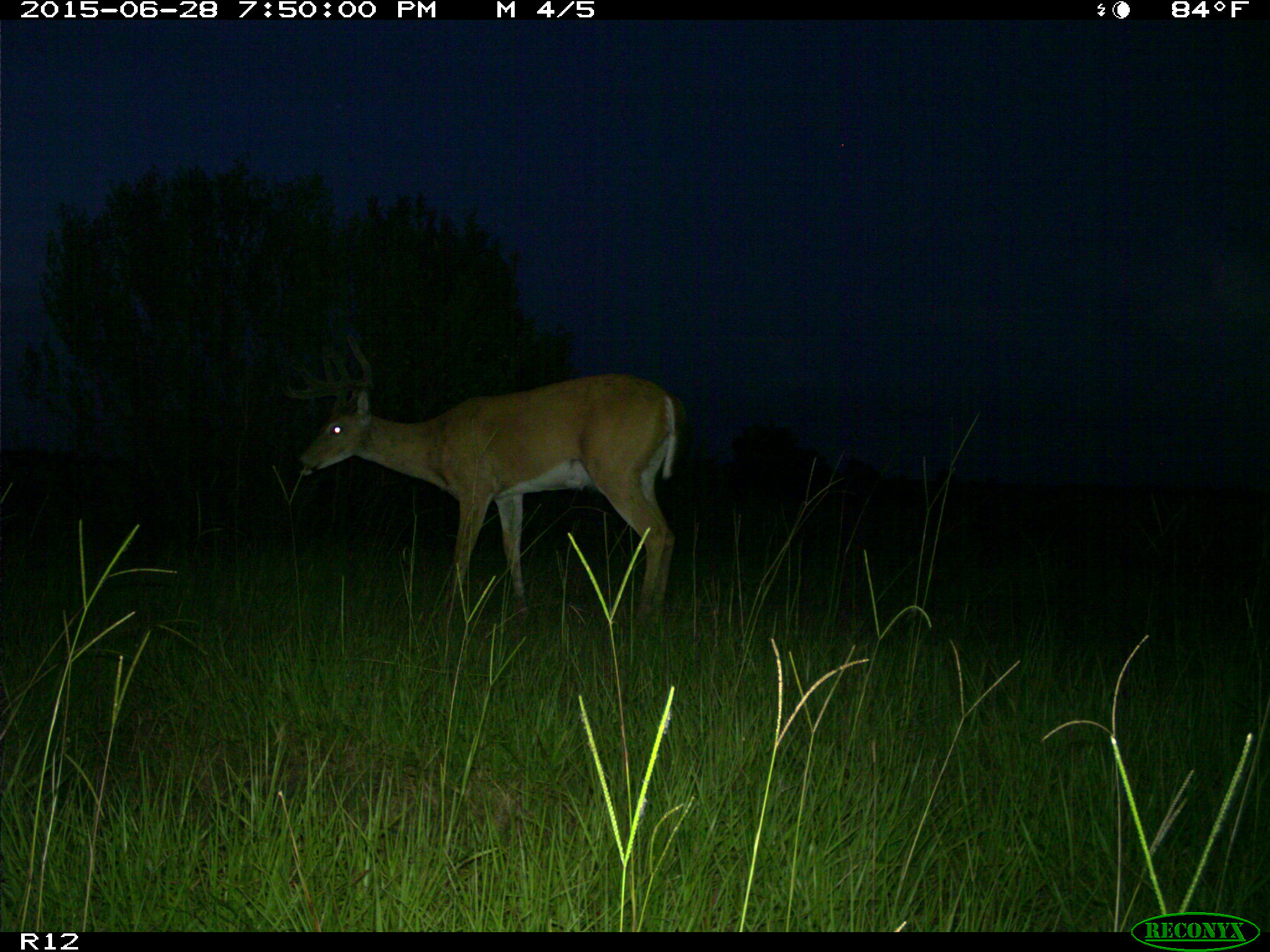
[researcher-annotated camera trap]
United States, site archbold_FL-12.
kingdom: Animalia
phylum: Chordata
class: Mammalia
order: Artiodactyla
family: Cervidae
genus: Odocoileus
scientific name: Odocoileus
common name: deer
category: unidentified deer